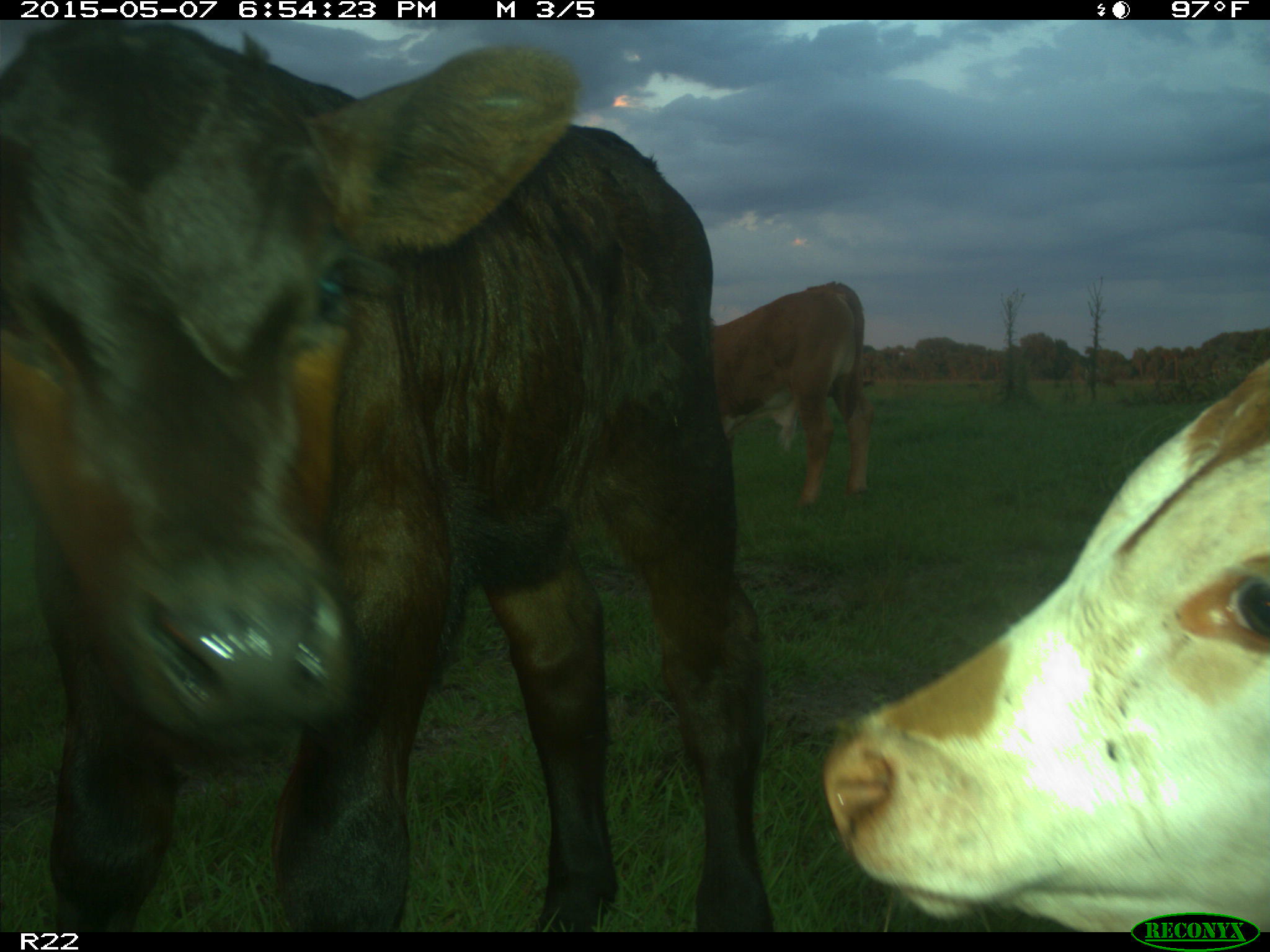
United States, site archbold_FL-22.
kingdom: Animalia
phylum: Chordata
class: Mammalia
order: Artiodactyla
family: Bovidae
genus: Bos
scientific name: Bos taurus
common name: domestic cow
Bos taurus (domestic cow).